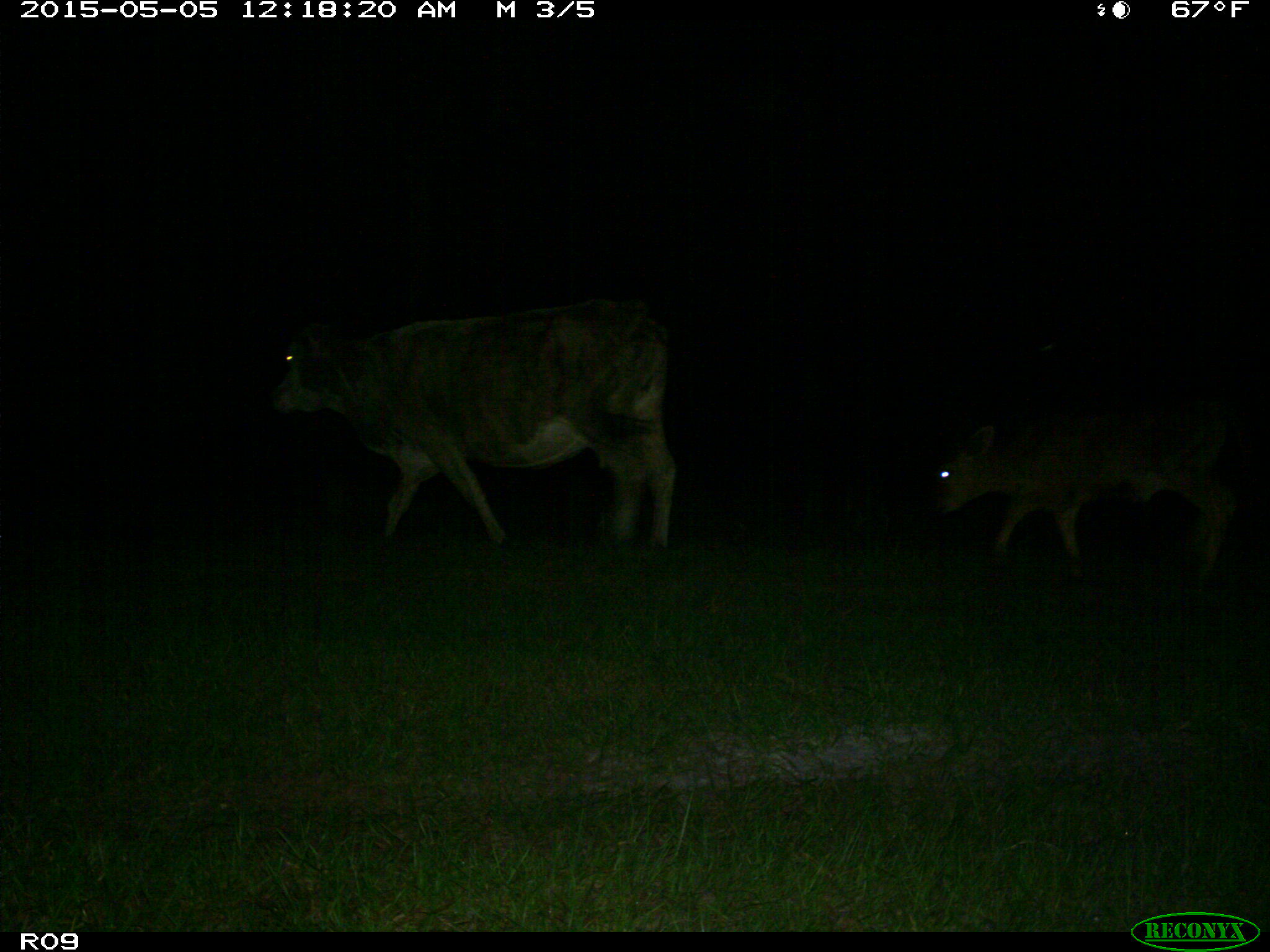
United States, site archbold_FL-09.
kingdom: Animalia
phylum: Chordata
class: Mammalia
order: Artiodactyla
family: Bovidae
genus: Bos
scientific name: Bos taurus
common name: domestic cow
Bos taurus (domestic cow).